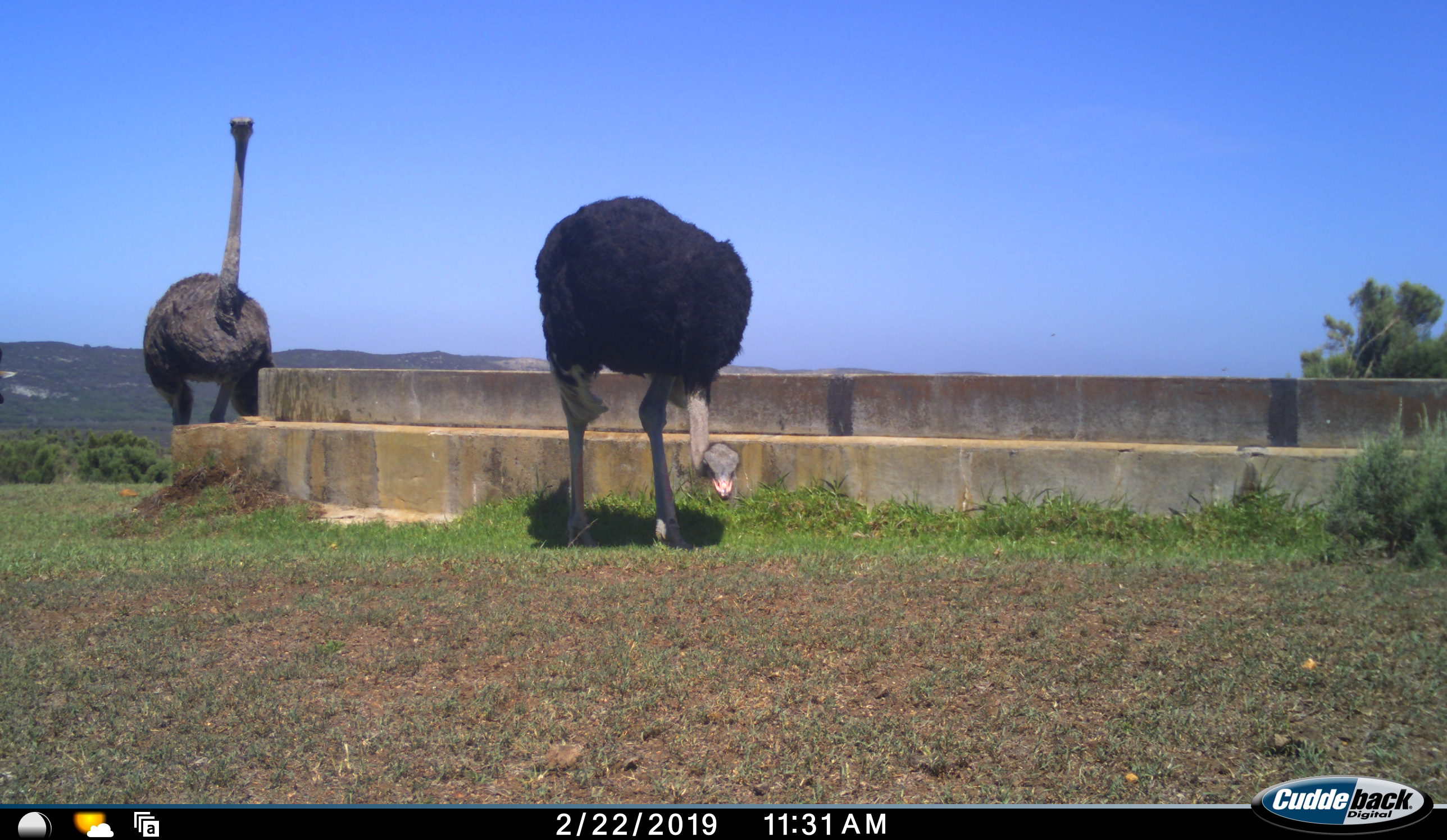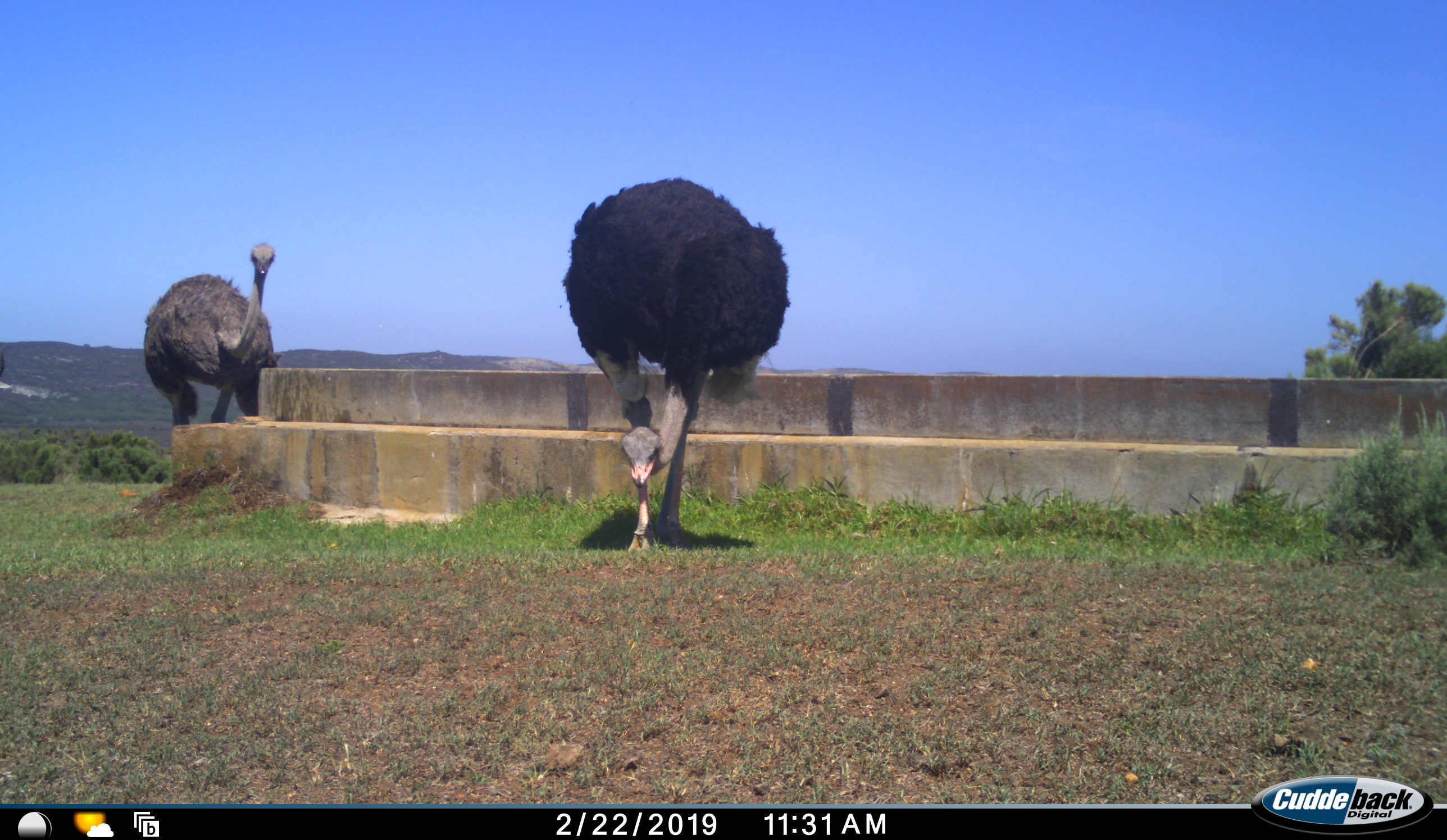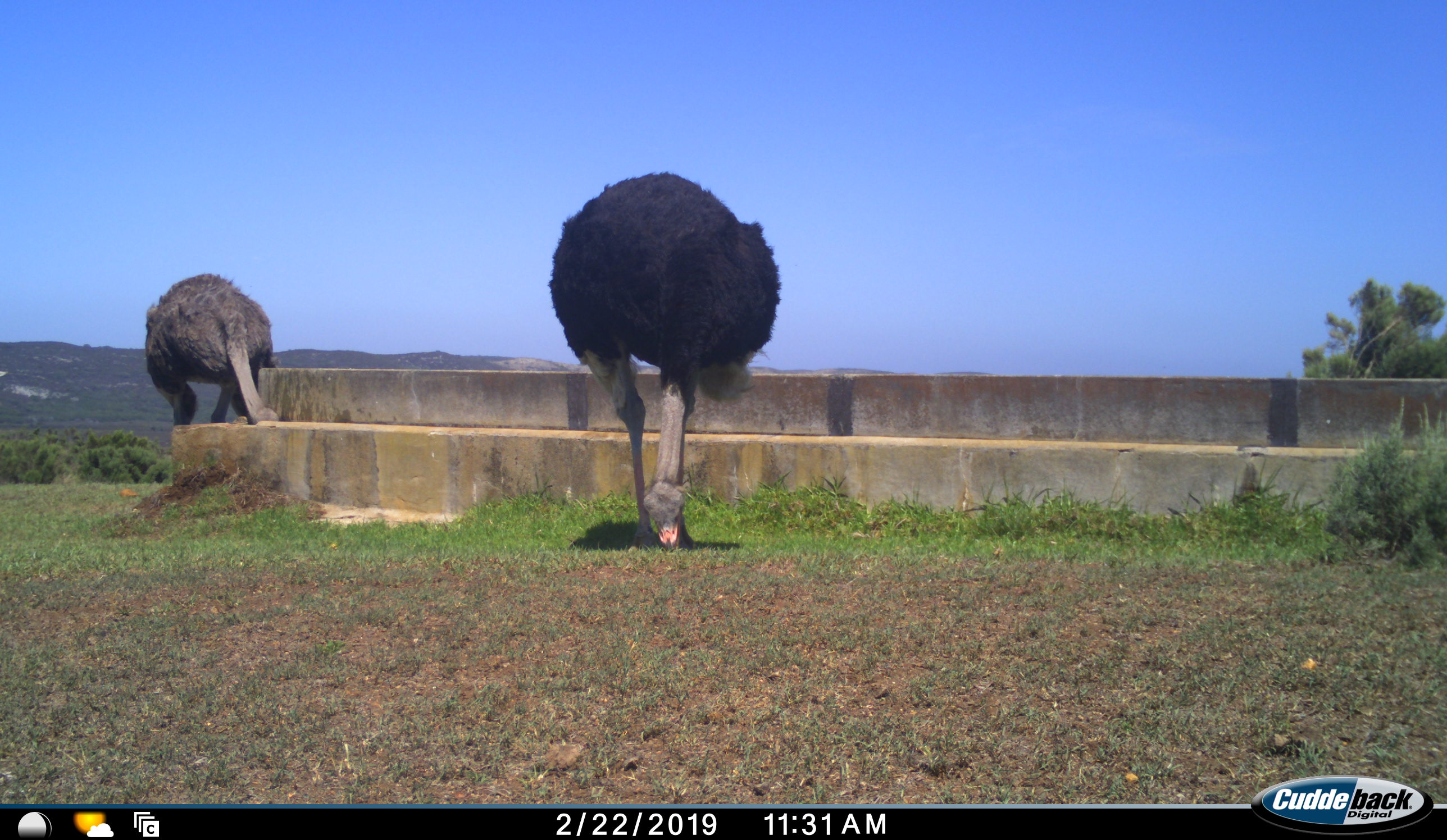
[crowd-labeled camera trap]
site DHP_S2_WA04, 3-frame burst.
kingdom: Animalia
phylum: Chordata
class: Aves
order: Struthioniformes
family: Struthionidae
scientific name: Struthionidae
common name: ostrich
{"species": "ostrich (Struthionidae)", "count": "2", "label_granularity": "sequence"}